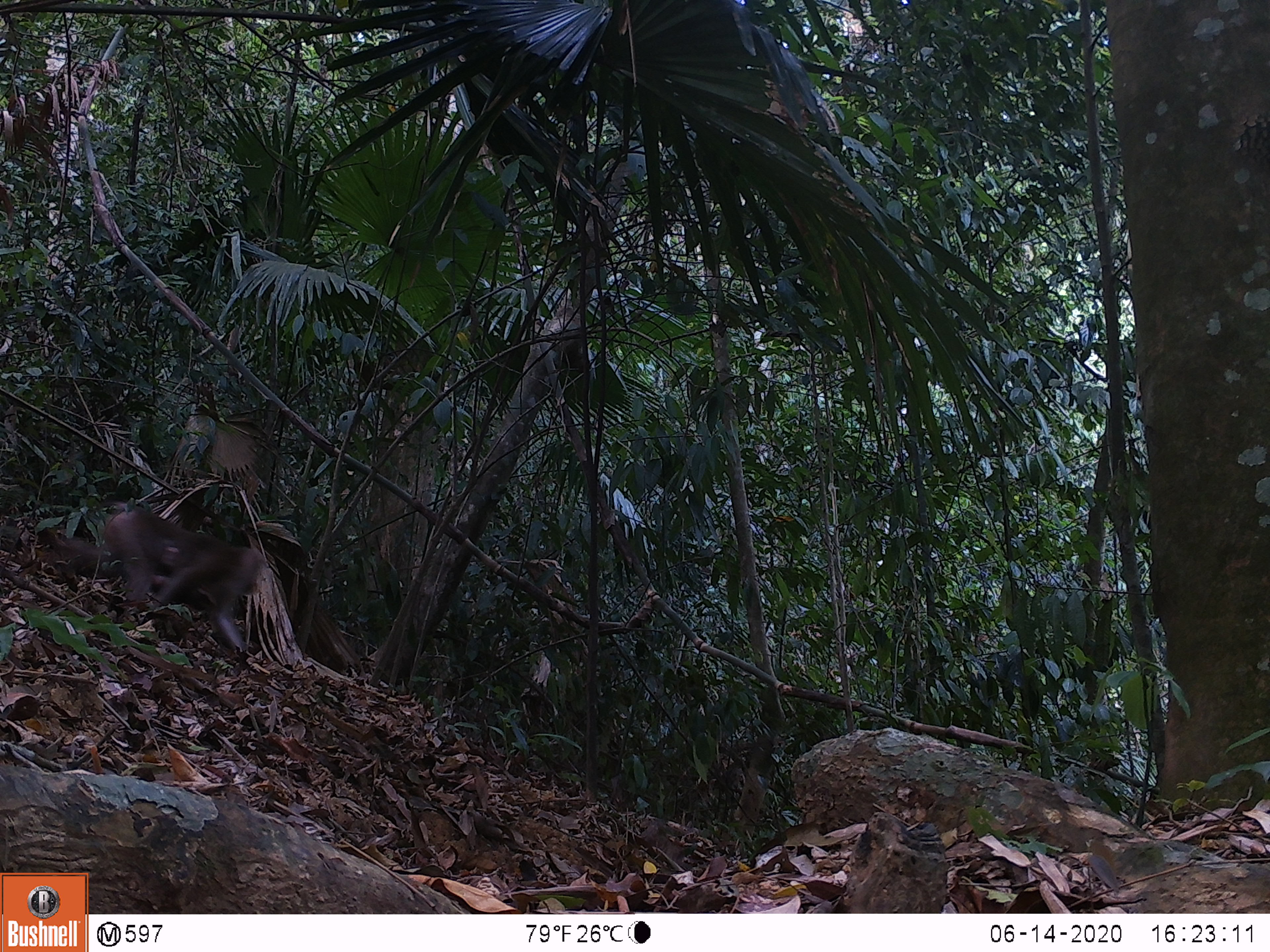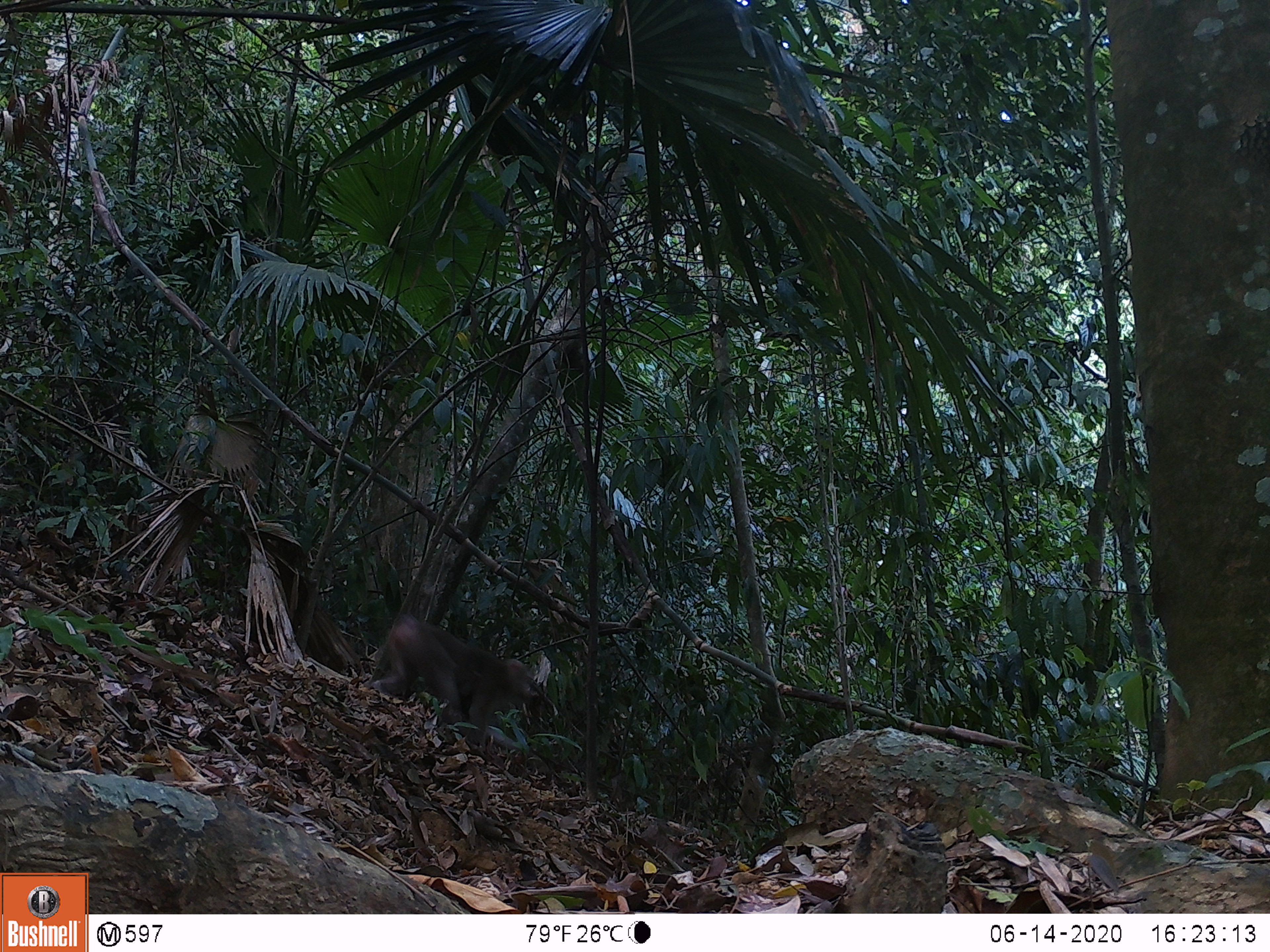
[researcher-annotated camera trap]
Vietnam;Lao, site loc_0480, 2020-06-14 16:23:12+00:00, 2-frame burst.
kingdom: Animalia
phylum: Chordata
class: Mammalia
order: Primates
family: Cercopithecidae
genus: Macaca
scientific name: Macaca nemestrina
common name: pig-tailed macaque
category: pig tailed macaque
Pig tailed macaque (pig-tailed macaque) (Macaca nemestrina). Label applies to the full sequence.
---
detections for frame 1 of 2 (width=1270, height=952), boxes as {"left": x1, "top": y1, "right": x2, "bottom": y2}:
pig tailed macaque: {"left": 52, "top": 505, "right": 265, "bottom": 652}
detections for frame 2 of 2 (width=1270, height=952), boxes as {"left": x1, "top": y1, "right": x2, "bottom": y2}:
pig tailed macaque: {"left": 367, "top": 615, "right": 530, "bottom": 753}